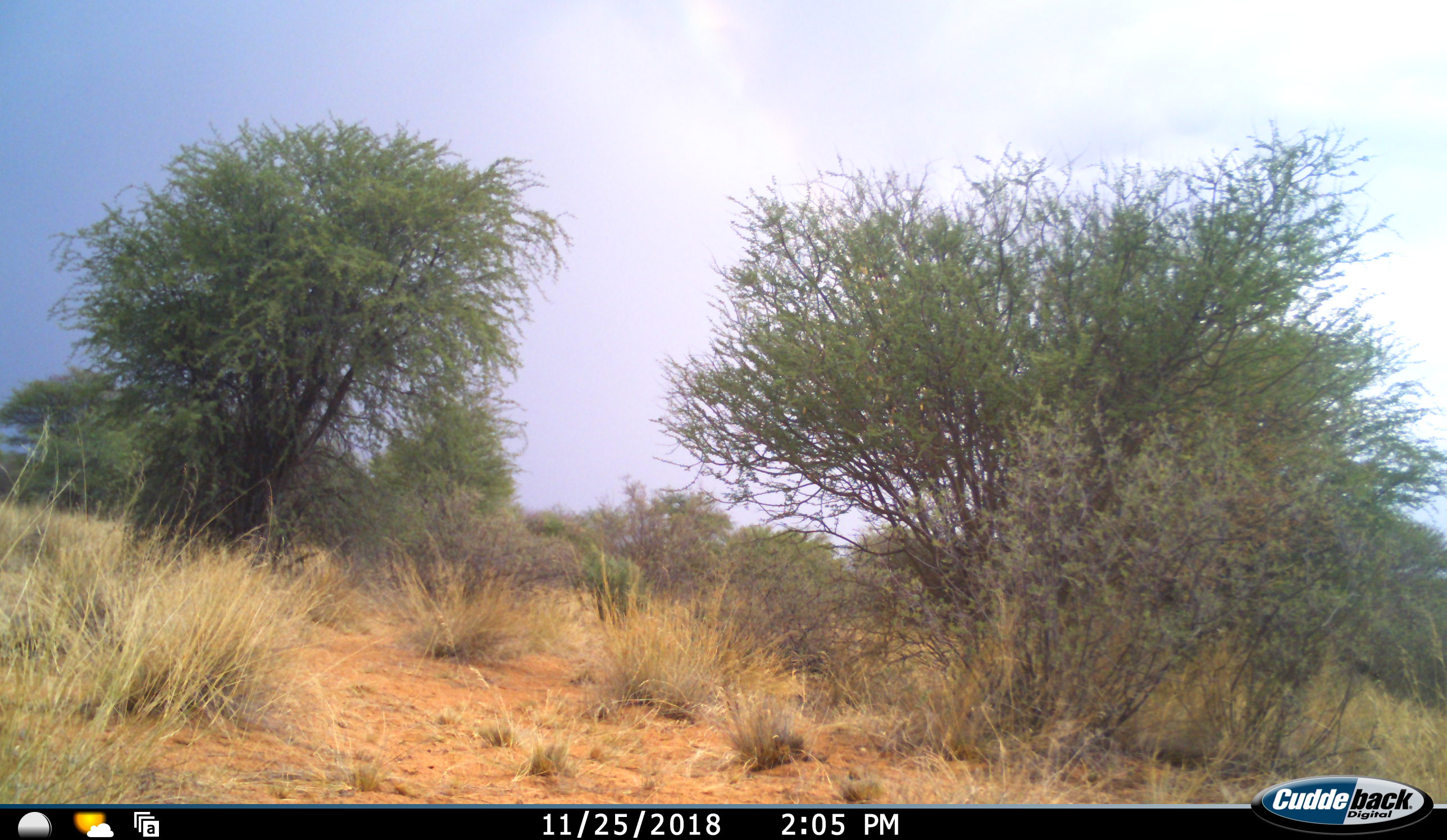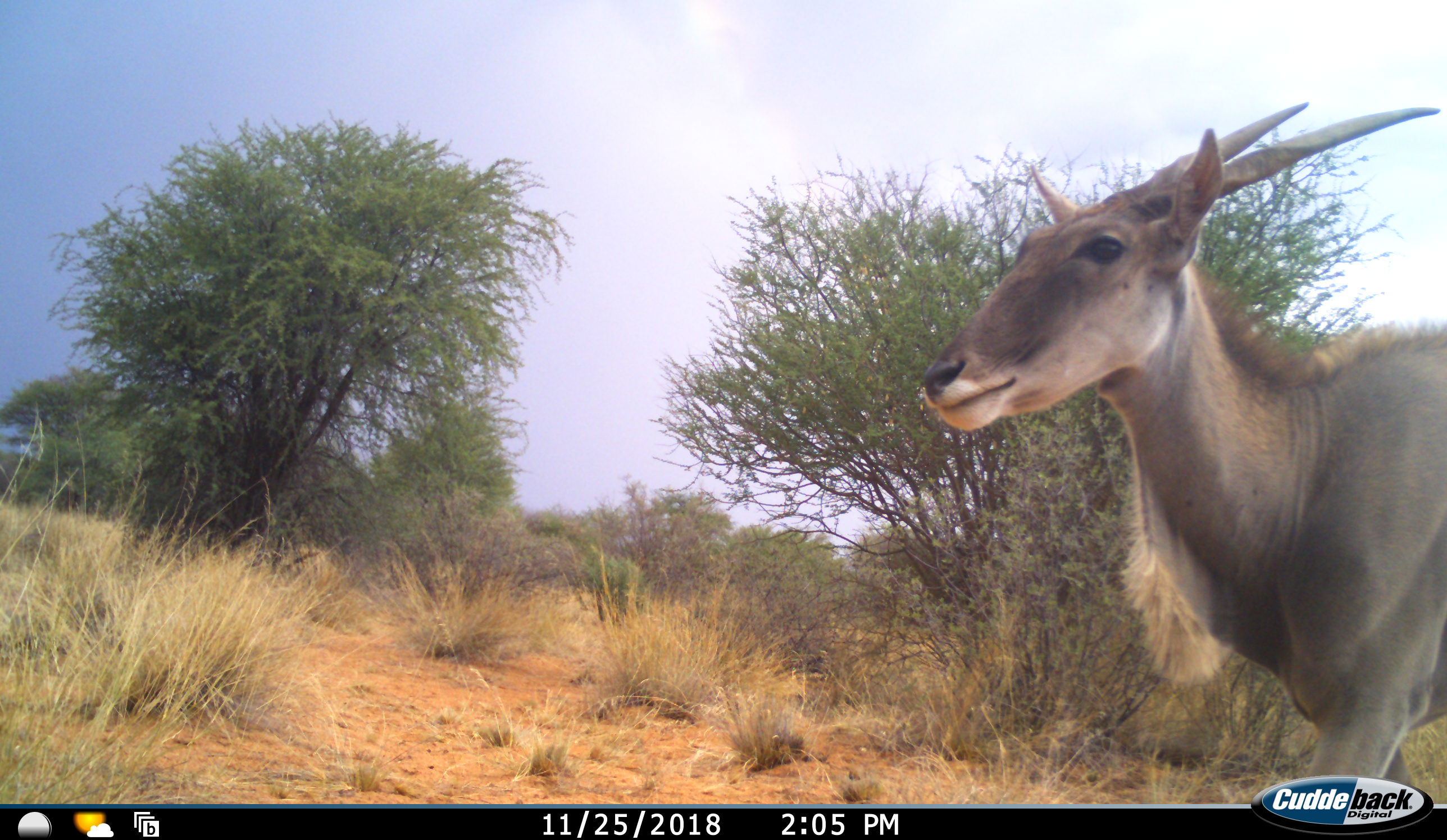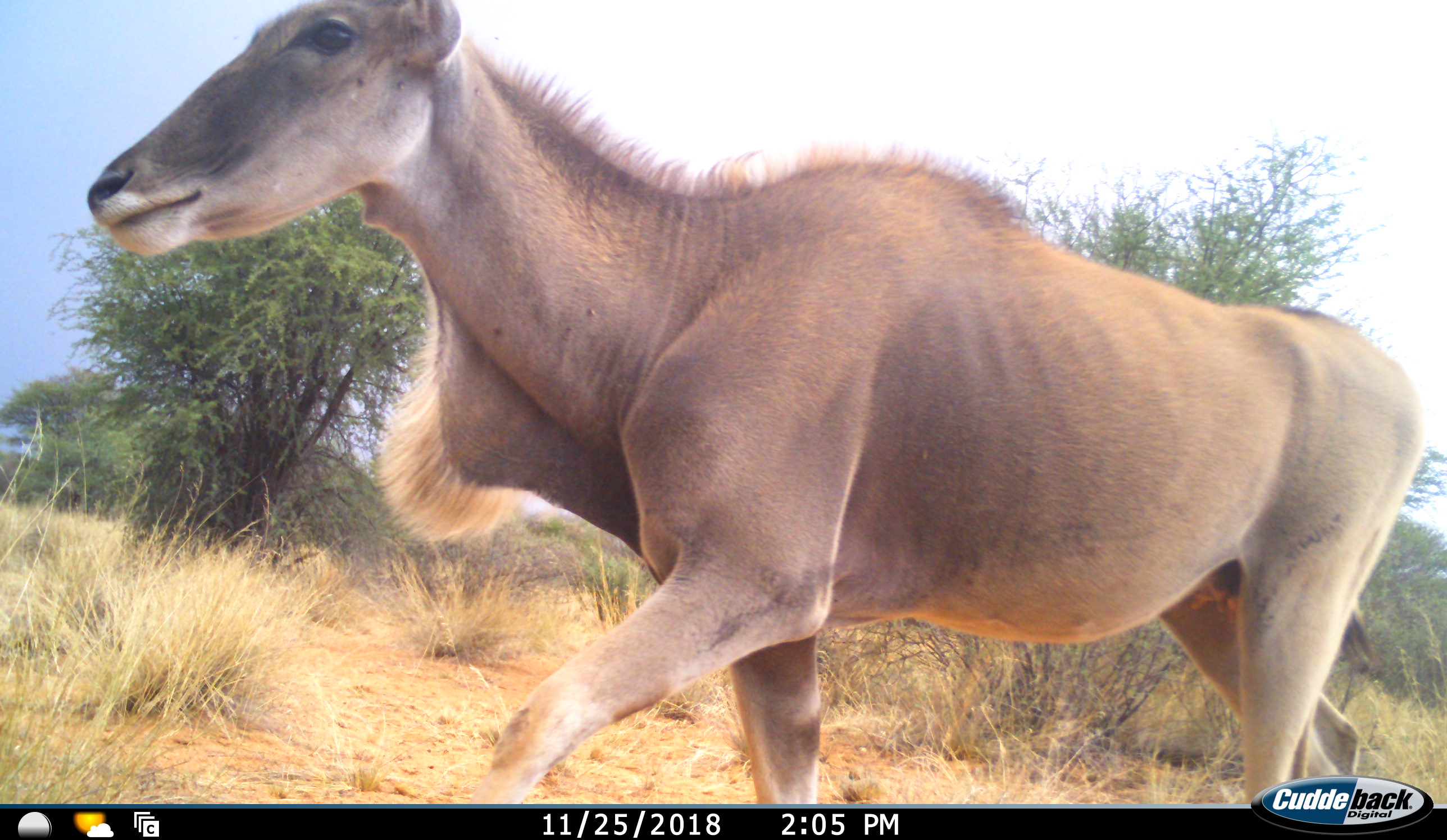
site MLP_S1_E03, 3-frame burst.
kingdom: Animalia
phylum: Chordata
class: Mammalia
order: Artiodactyla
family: Bovidae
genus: Tragelaphus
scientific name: Tragelaphus oryx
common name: eland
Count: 1.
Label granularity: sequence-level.